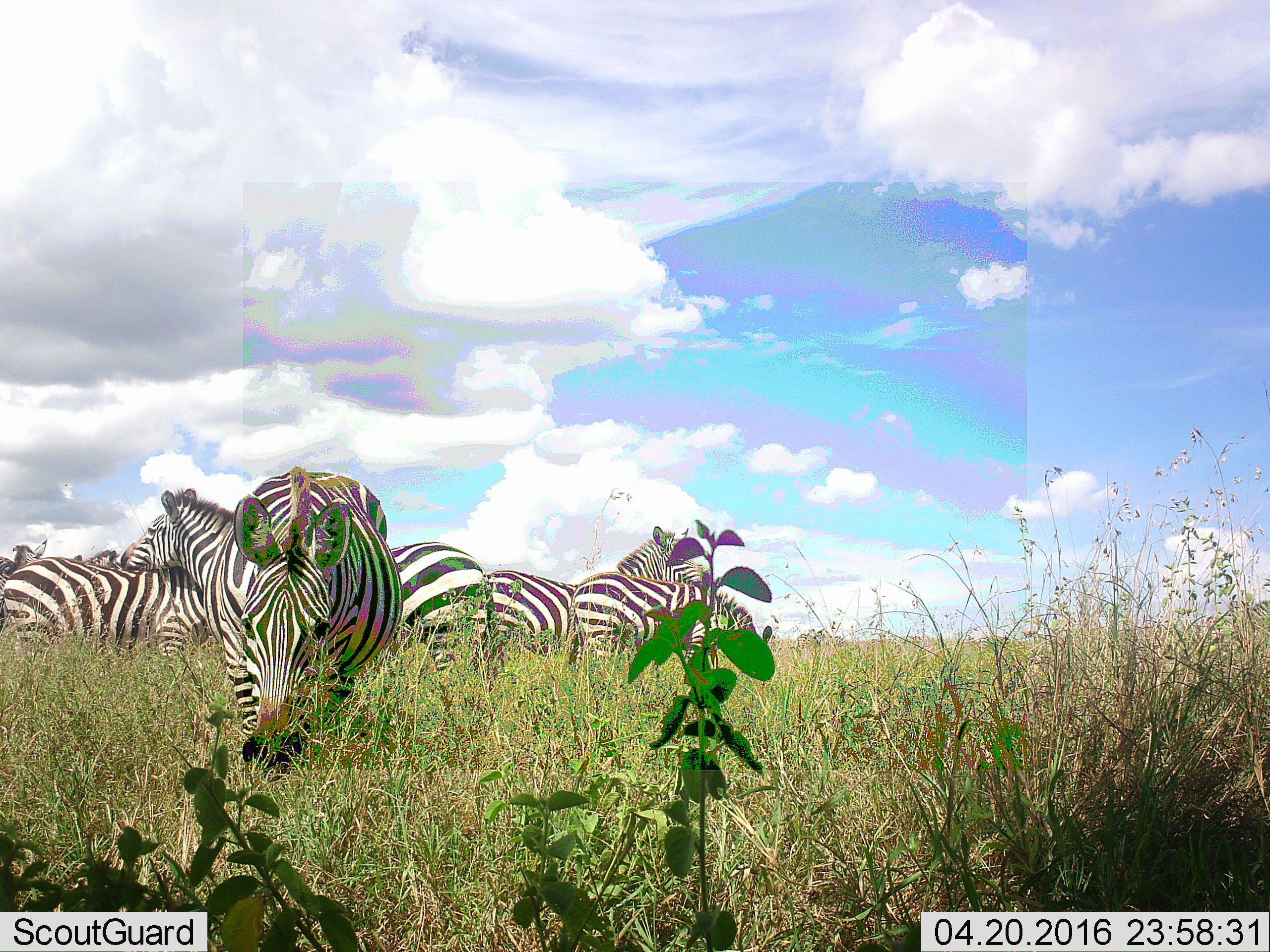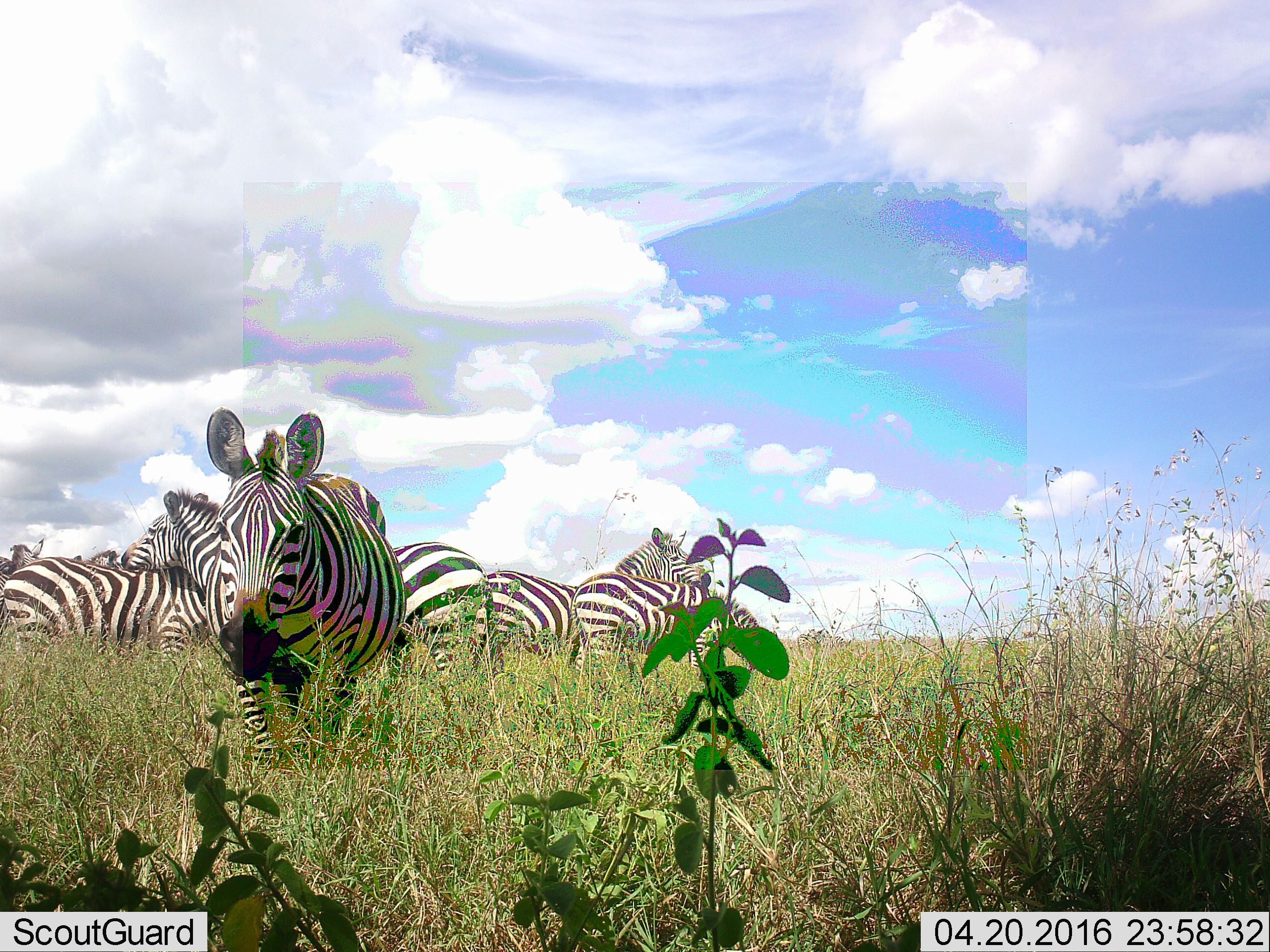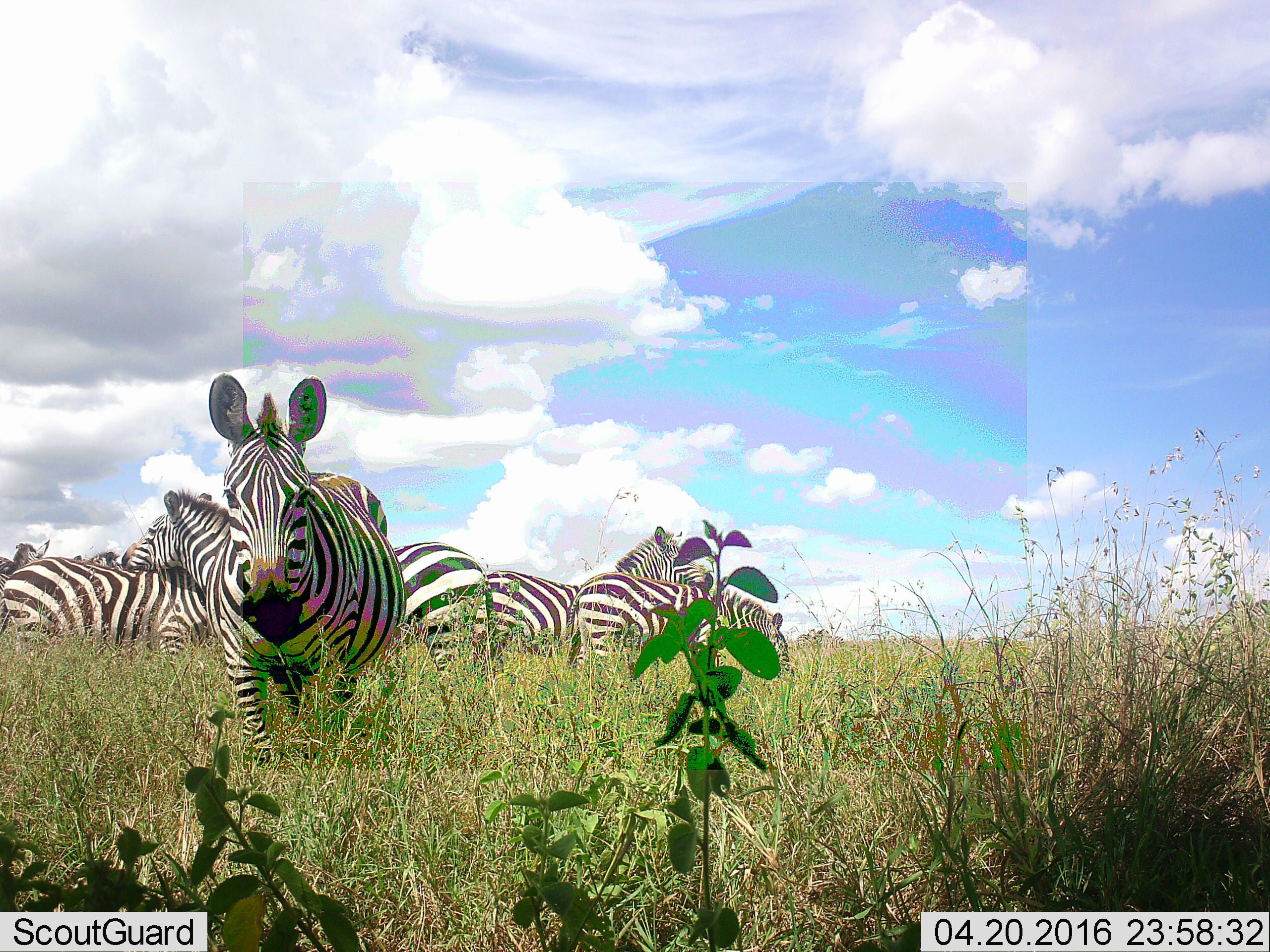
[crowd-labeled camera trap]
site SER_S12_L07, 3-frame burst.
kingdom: Animalia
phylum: Chordata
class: Mammalia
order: Perissodactyla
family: Equidae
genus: Equus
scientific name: Equus quagga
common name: plains zebra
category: zebraplains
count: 8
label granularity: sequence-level